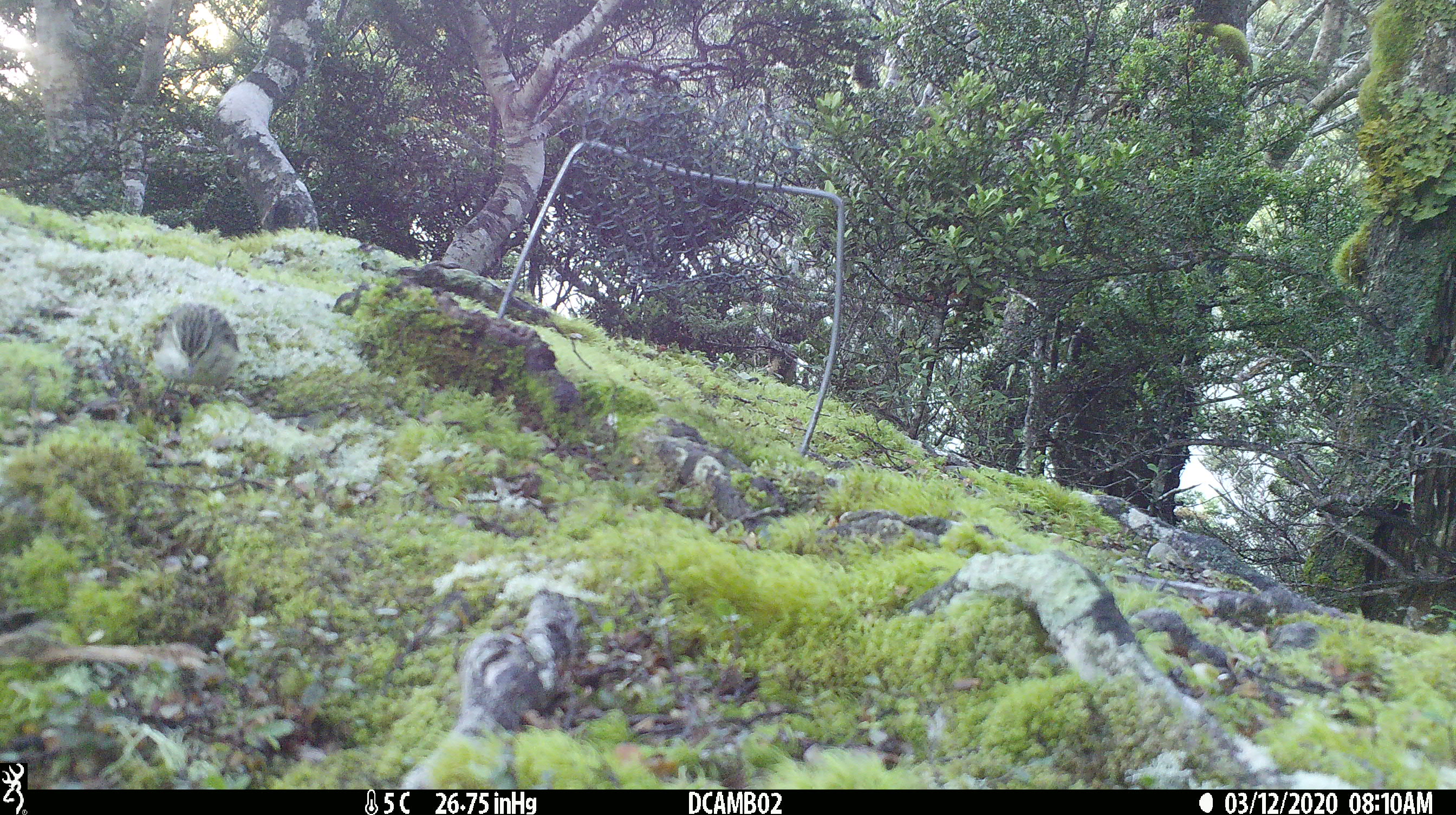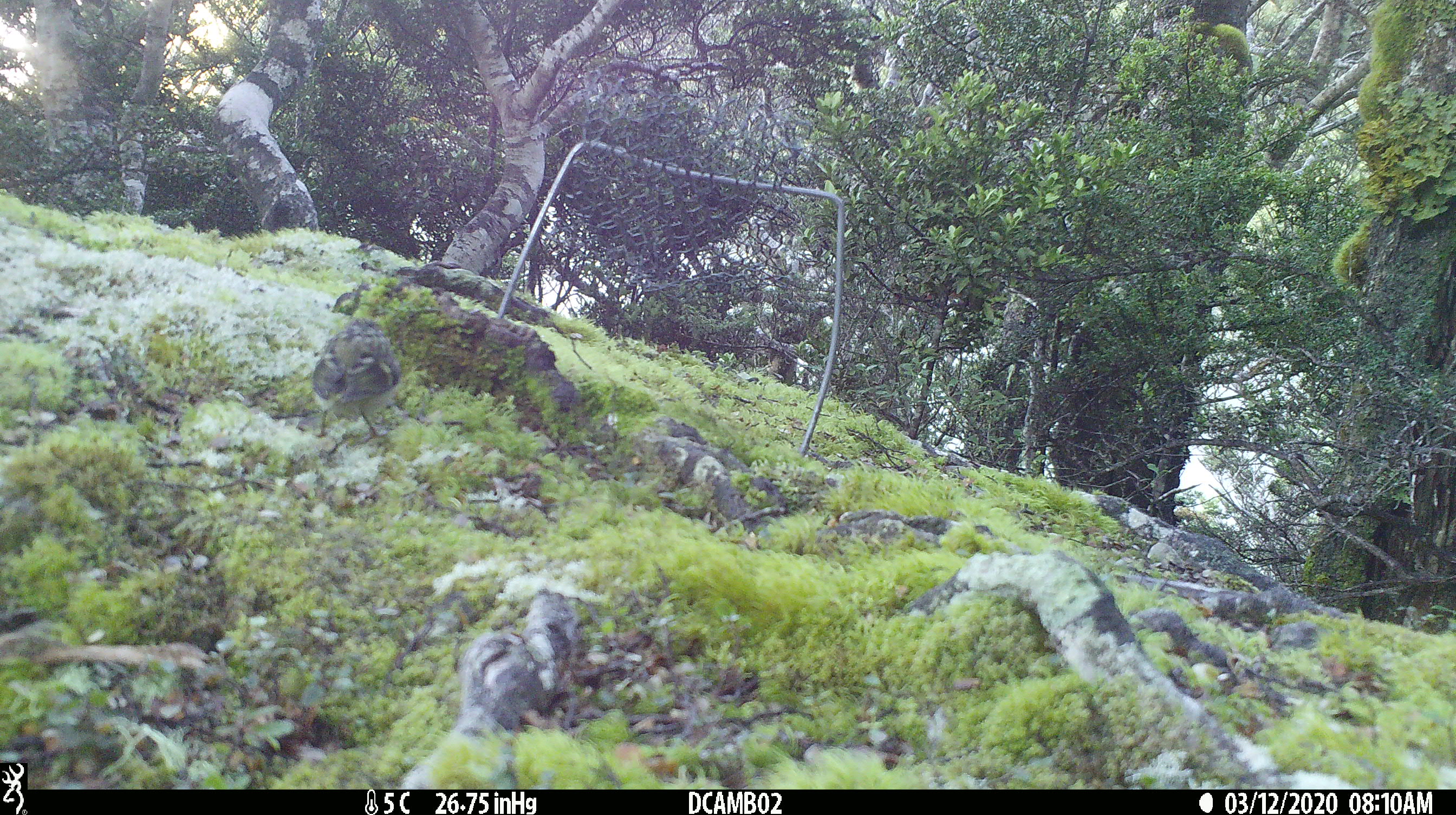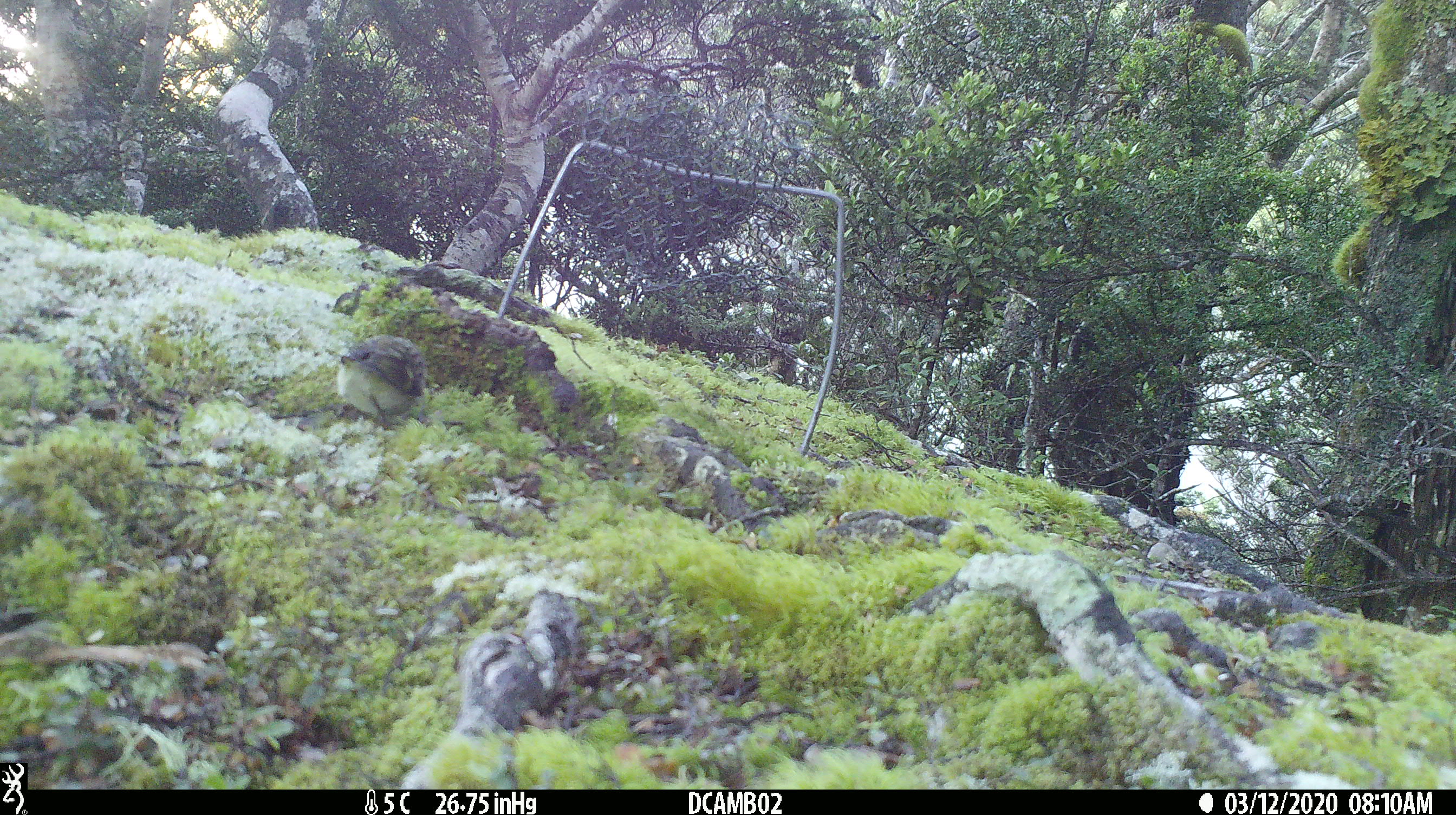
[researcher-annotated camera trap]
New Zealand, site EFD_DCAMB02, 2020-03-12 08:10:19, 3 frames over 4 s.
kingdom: Animalia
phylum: Chordata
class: Aves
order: Passeriformes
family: Acanthisittidae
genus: Acanthisitta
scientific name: Acanthisitta chloris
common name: rifleman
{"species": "rifleman (Acanthisitta chloris)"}